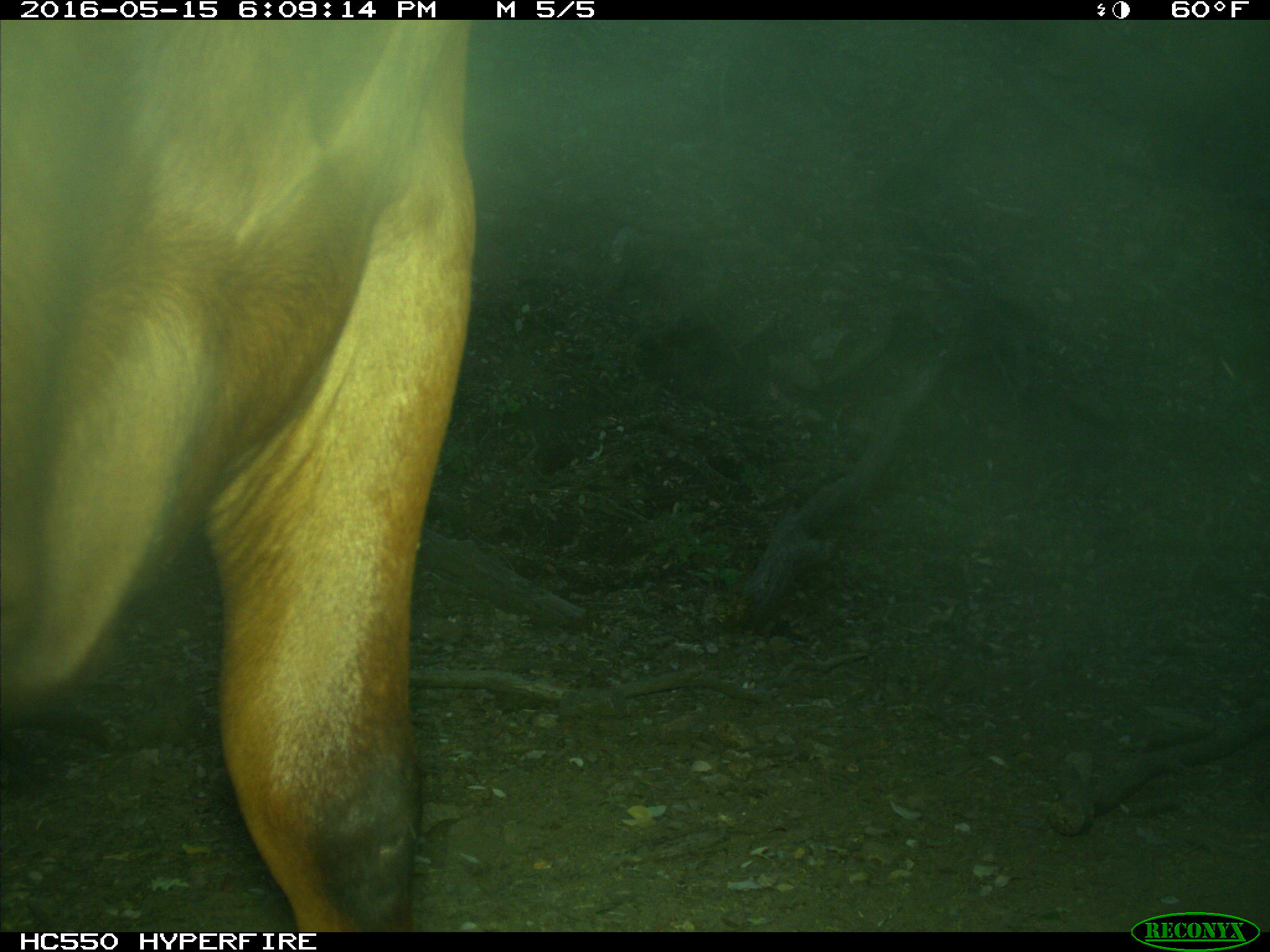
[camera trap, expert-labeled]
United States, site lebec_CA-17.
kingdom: Animalia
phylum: Chordata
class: Mammalia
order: Artiodactyla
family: Bovidae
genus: Bos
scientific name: Bos taurus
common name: domestic cow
Bos taurus (domestic cow).